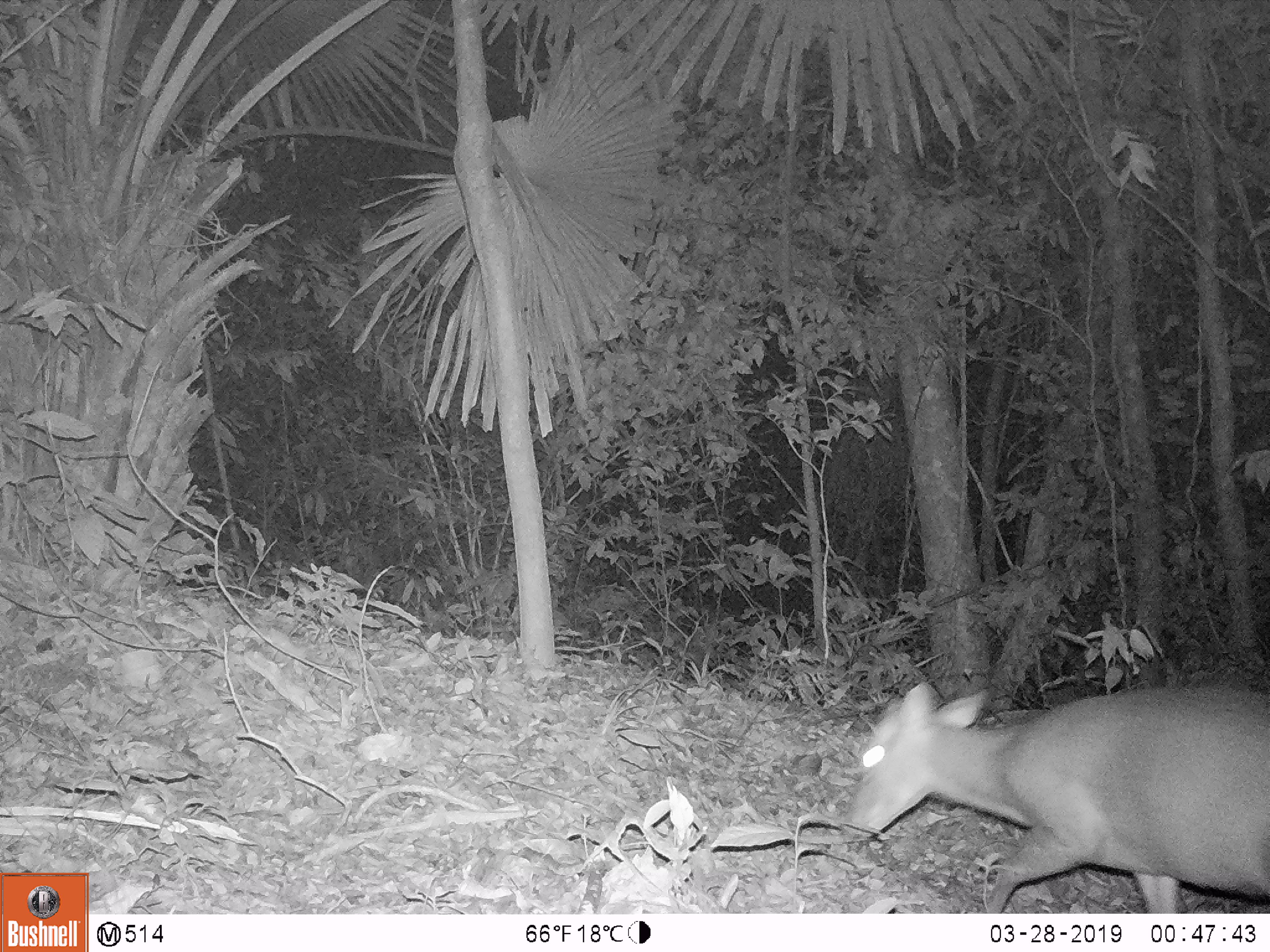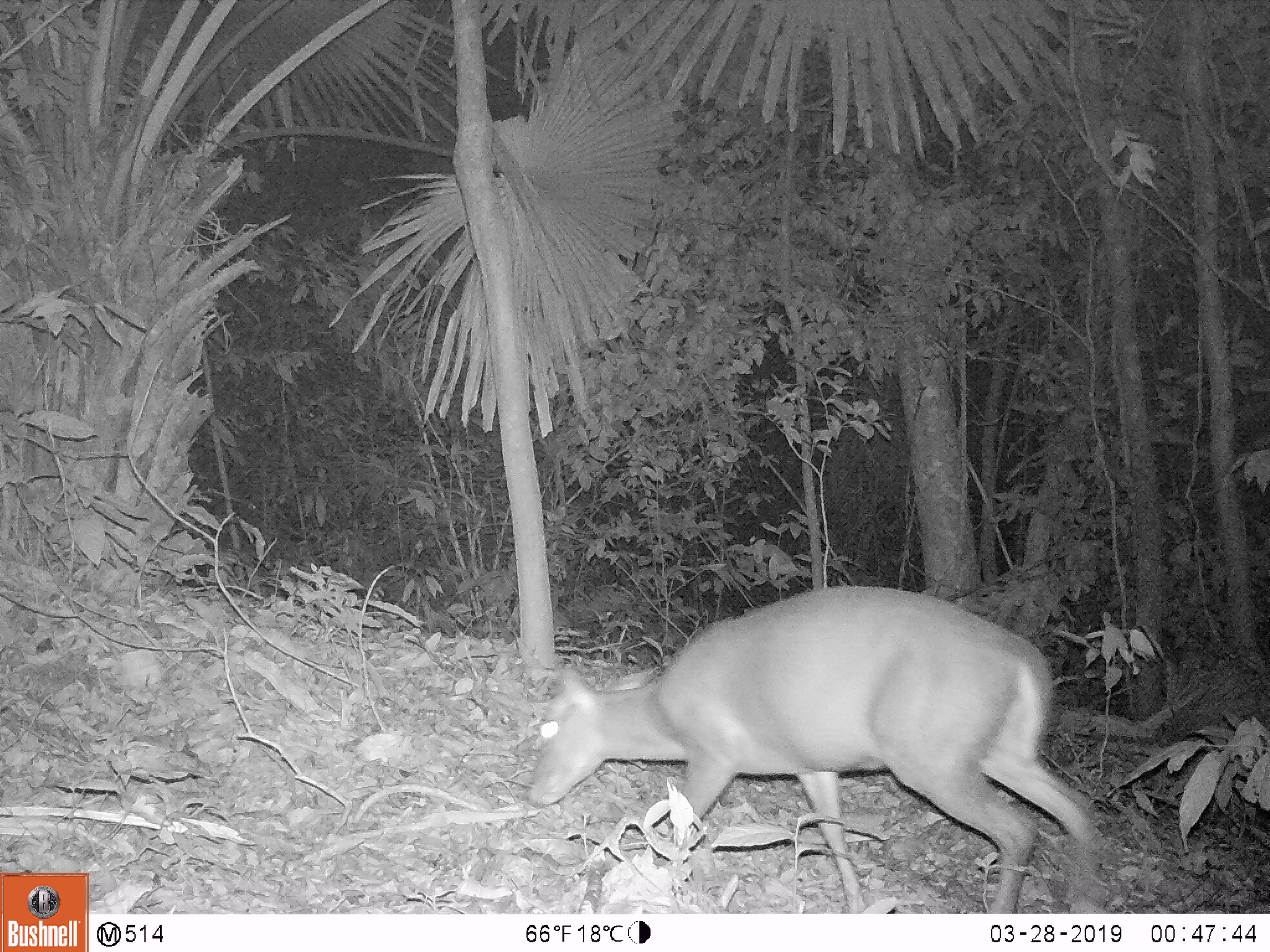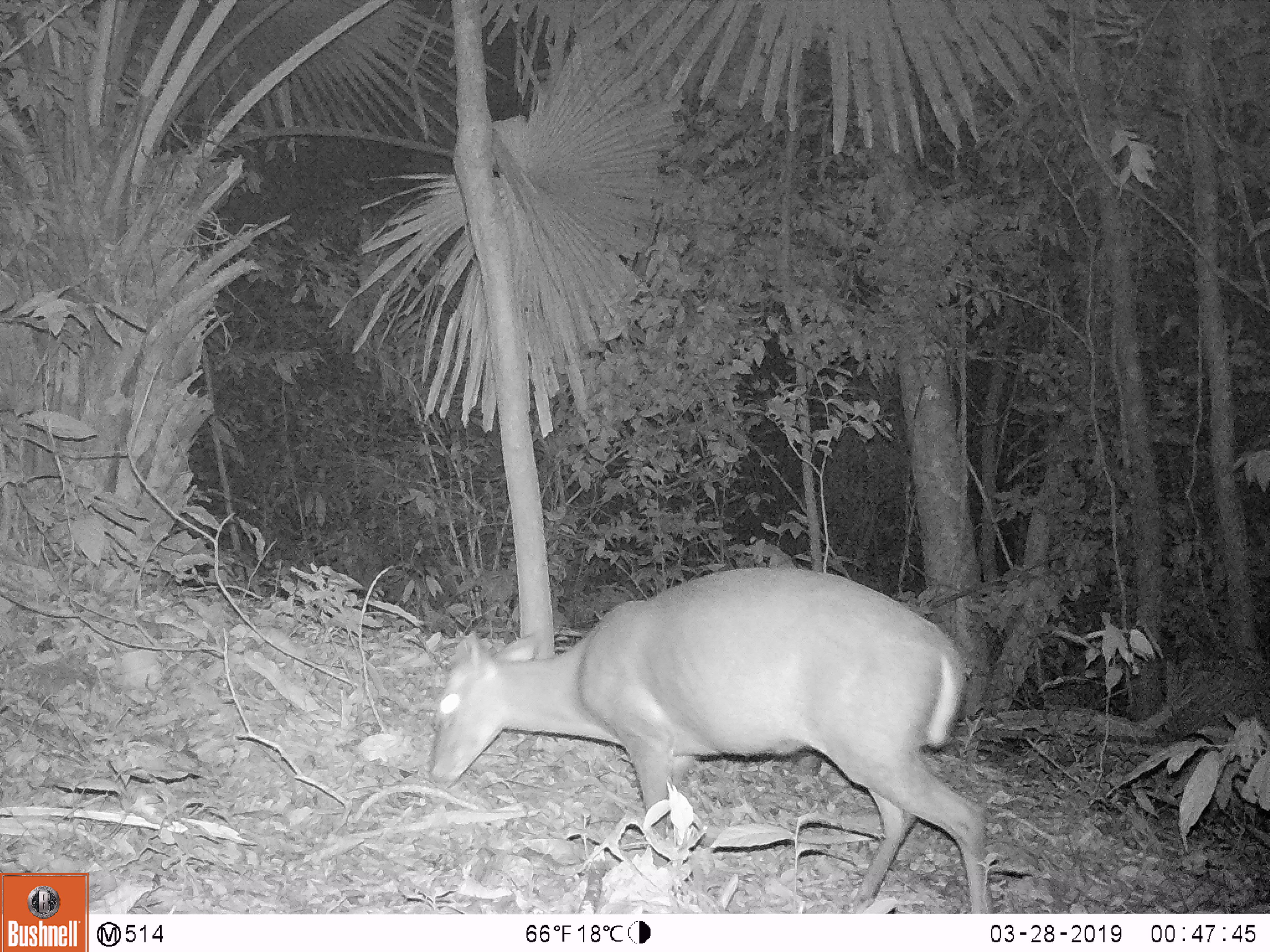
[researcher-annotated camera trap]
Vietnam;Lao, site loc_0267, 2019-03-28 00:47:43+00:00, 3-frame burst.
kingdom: Animalia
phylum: Chordata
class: Mammalia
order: Artiodactyla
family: Cervidae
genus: Muntiacus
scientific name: Muntiacus rooseveltorum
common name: roosevelt's muntjac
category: roosevelts muntjac group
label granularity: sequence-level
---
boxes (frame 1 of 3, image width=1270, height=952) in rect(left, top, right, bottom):
roosevelts muntjac group: rect(843, 681, 1268, 913)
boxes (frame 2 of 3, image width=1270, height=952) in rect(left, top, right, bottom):
roosevelts muntjac group: rect(522, 583, 1098, 912)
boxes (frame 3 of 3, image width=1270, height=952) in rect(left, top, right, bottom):
roosevelts muntjac group: rect(425, 565, 991, 912)